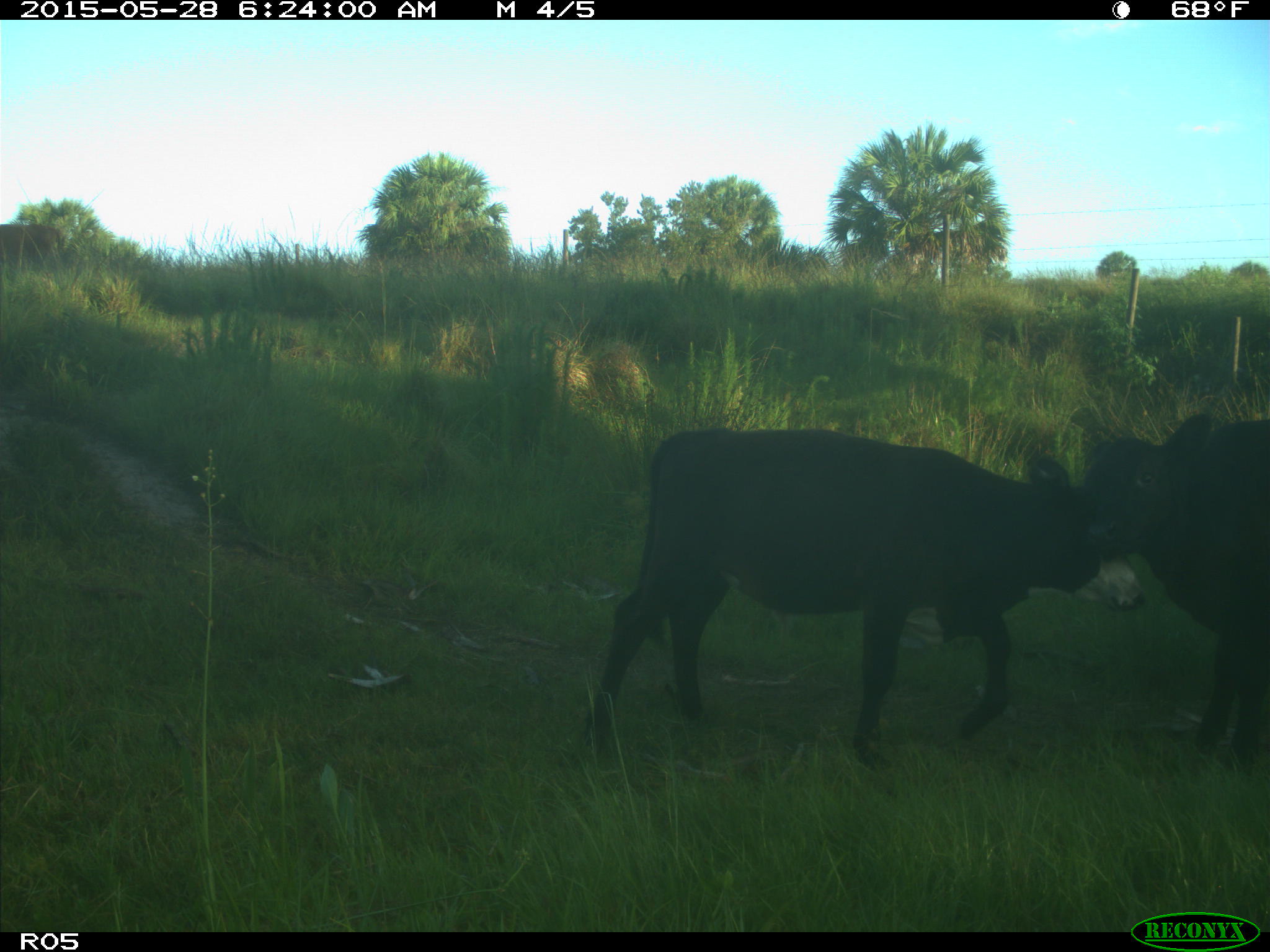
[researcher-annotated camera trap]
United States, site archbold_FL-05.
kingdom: Animalia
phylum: Chordata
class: Mammalia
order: Artiodactyla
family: Bovidae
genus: Bos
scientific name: Bos taurus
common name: domestic cow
Bos taurus (domestic cow).